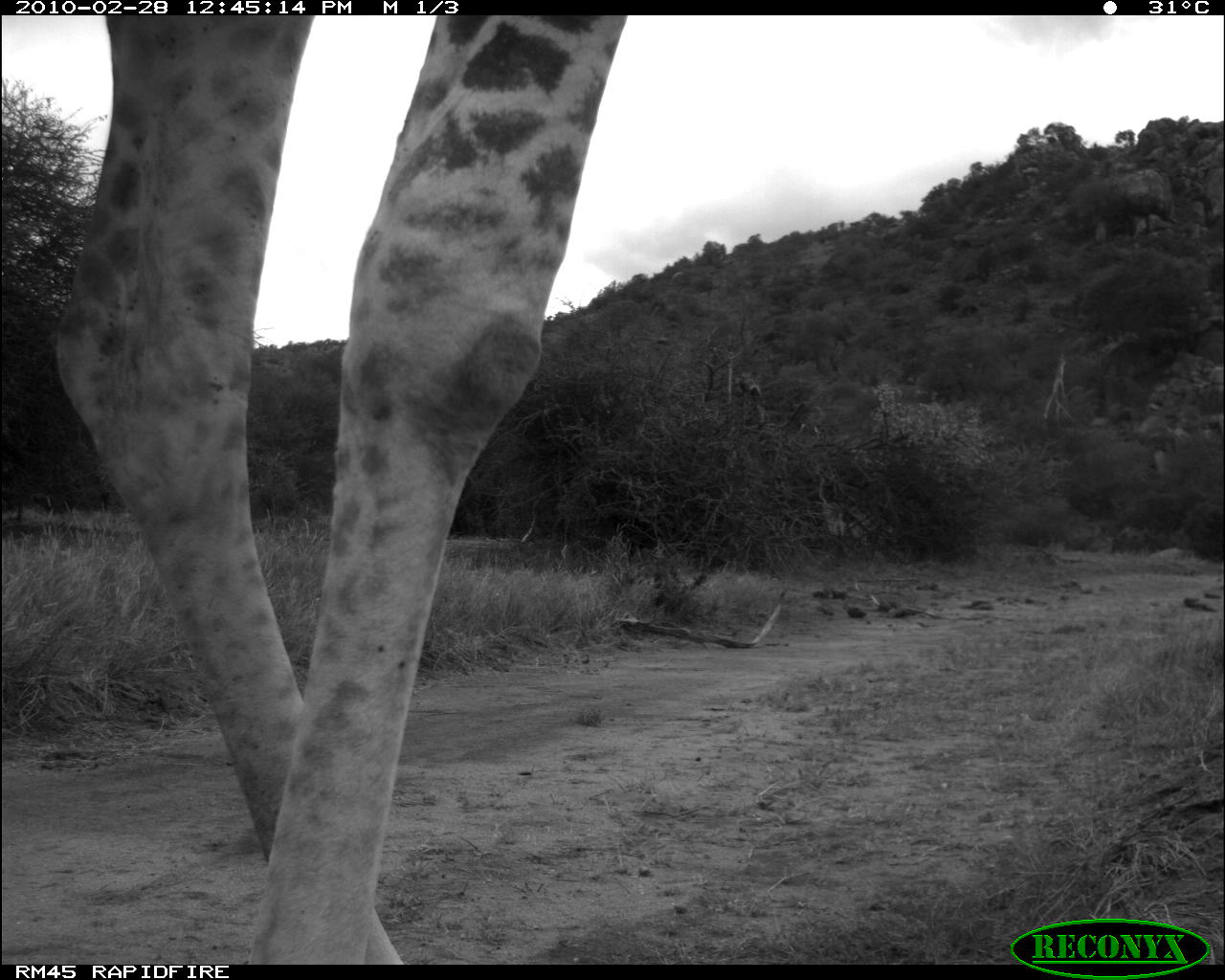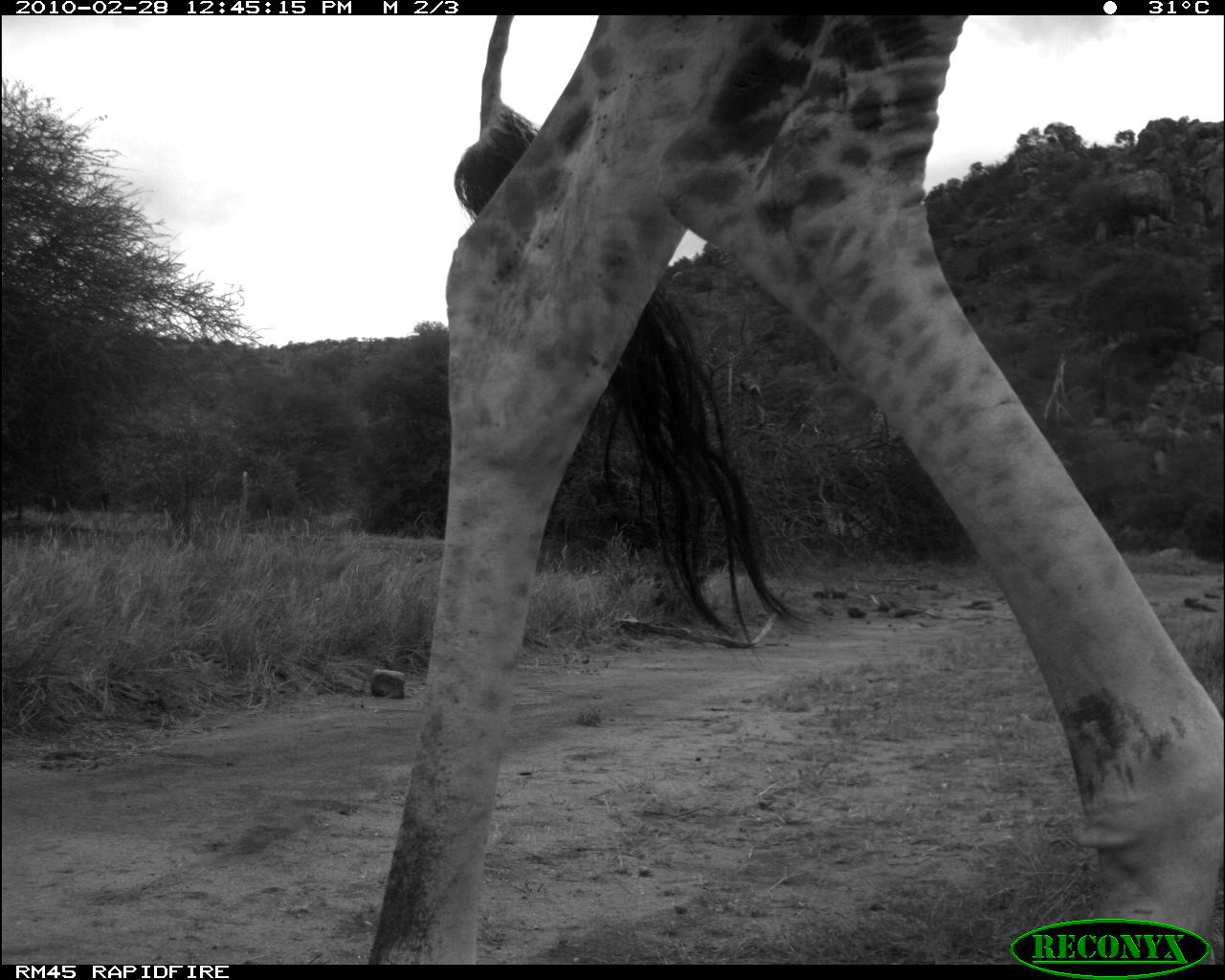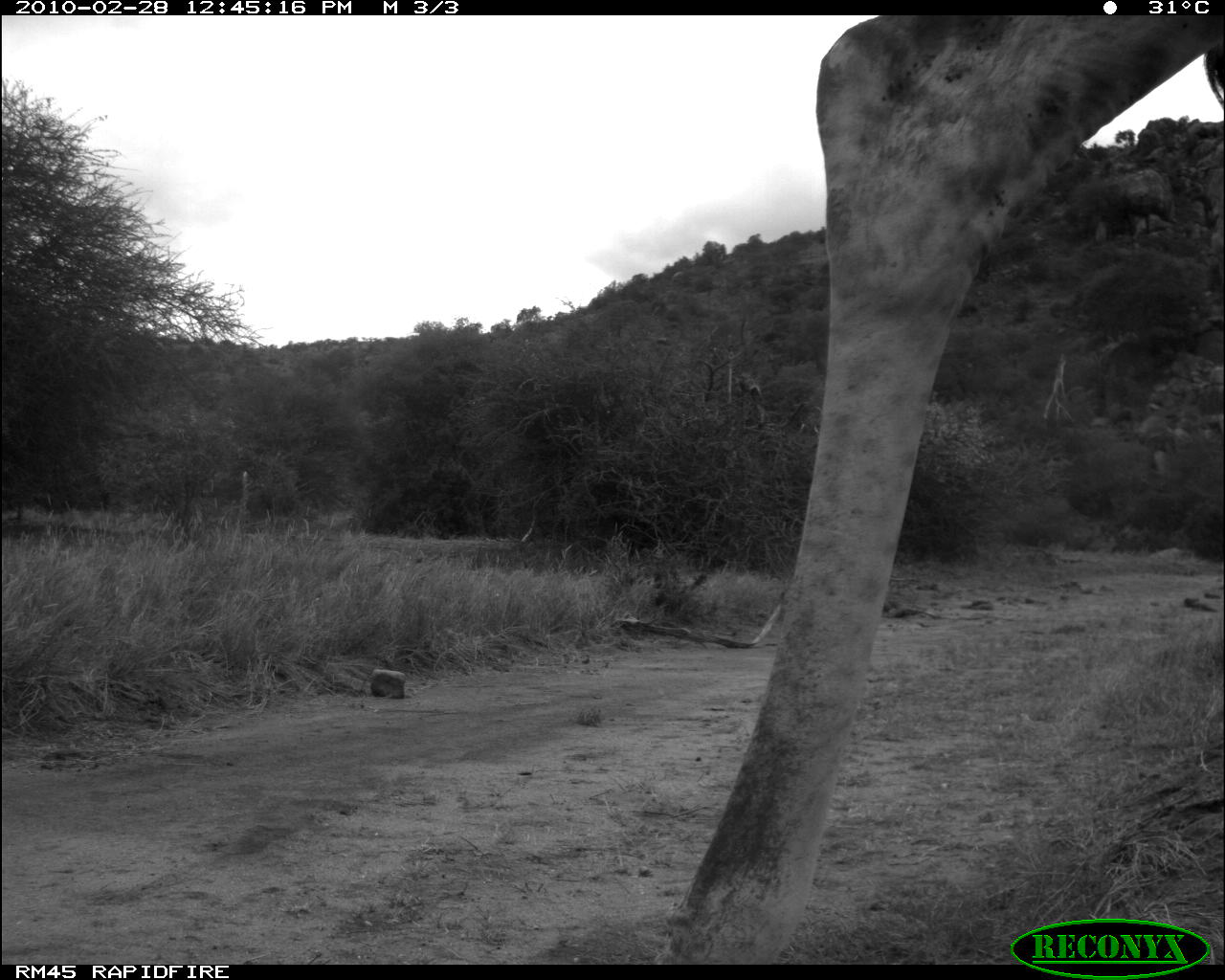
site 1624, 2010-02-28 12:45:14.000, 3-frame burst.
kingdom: Animalia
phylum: Chordata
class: Mammalia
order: Artiodactyla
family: Giraffidae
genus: Giraffa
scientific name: Giraffa camelopardalis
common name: giraffe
Giraffa camelopardalis (giraffe), count 1.